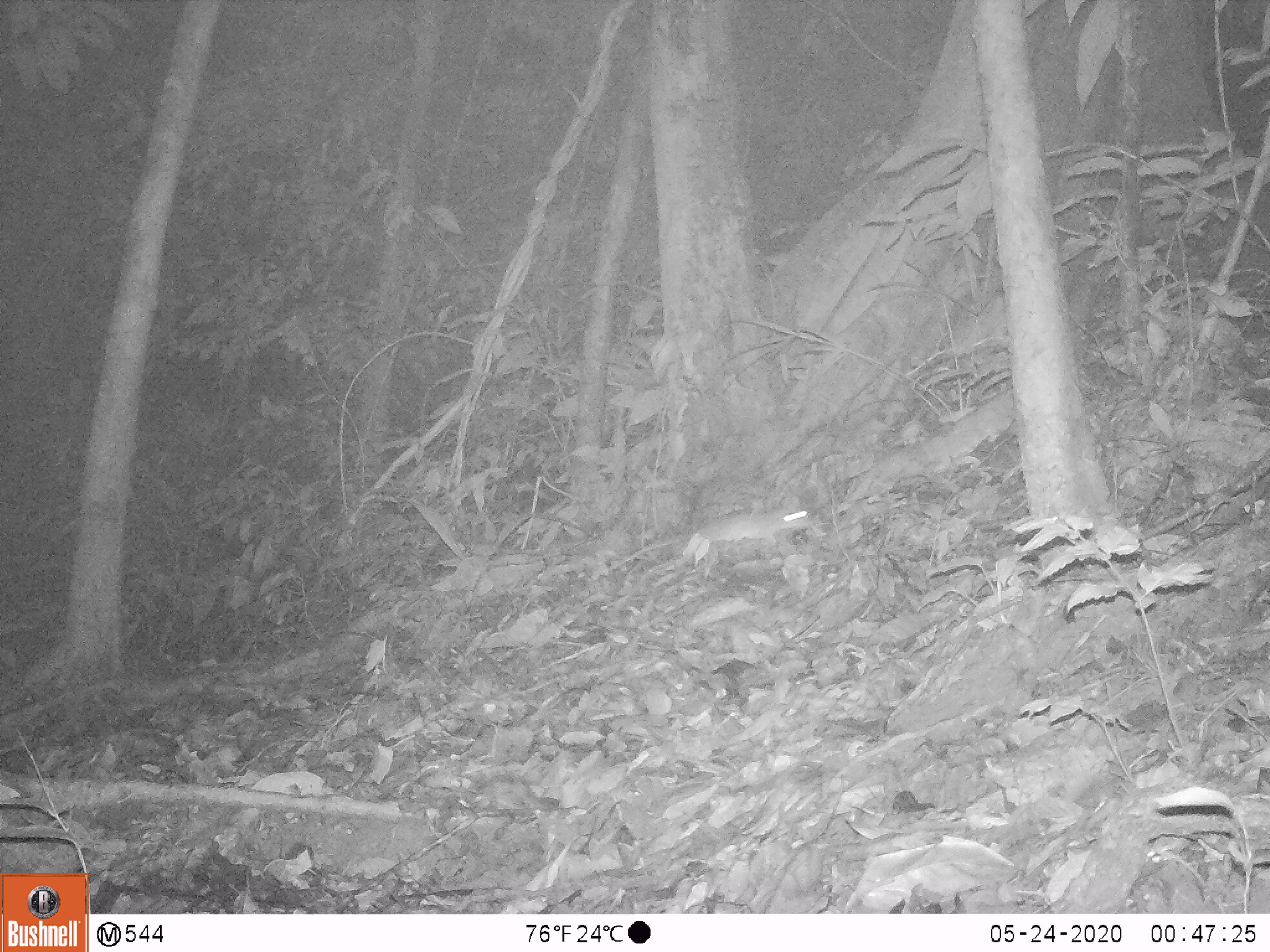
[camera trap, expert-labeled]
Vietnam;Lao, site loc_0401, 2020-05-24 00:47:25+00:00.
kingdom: Animalia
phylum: Chordata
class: Mammalia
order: Rodentia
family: Muridae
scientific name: Muridae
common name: old-world mice and rats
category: unidentified murid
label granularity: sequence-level